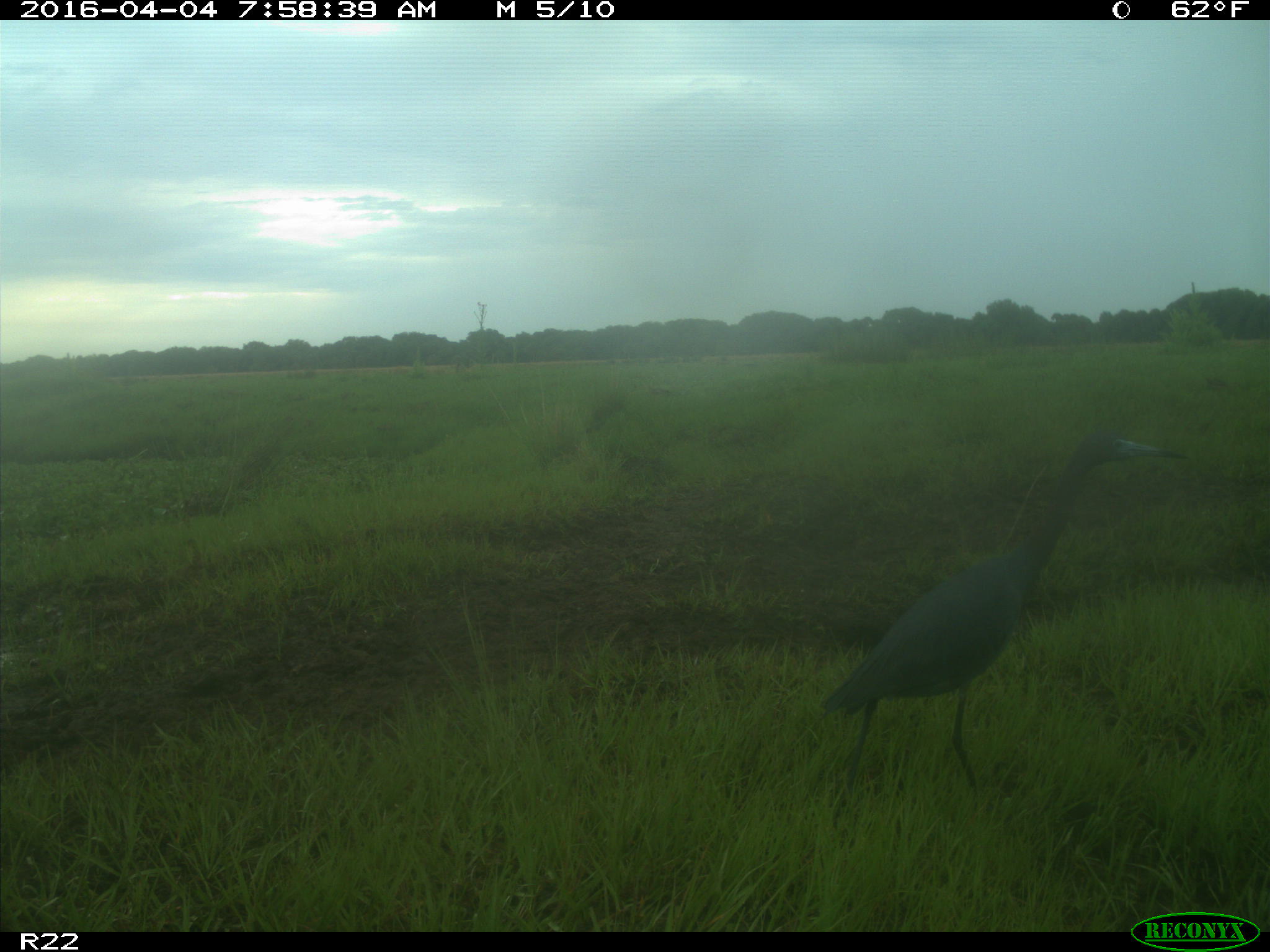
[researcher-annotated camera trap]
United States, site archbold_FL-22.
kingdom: Animalia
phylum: Chordata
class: Aves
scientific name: Aves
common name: birds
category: unidentified bird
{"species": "unidentified bird (birds) (Aves)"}